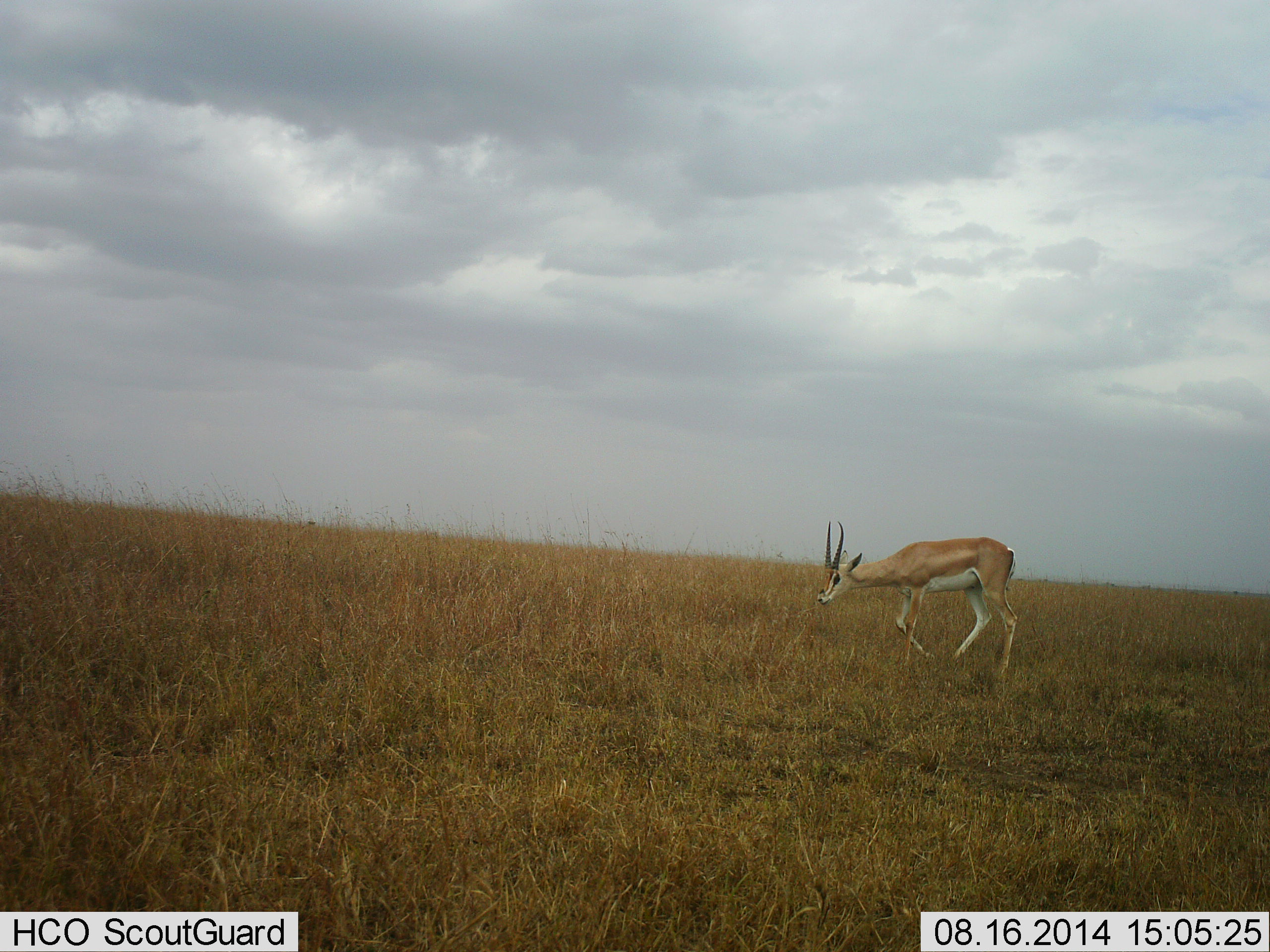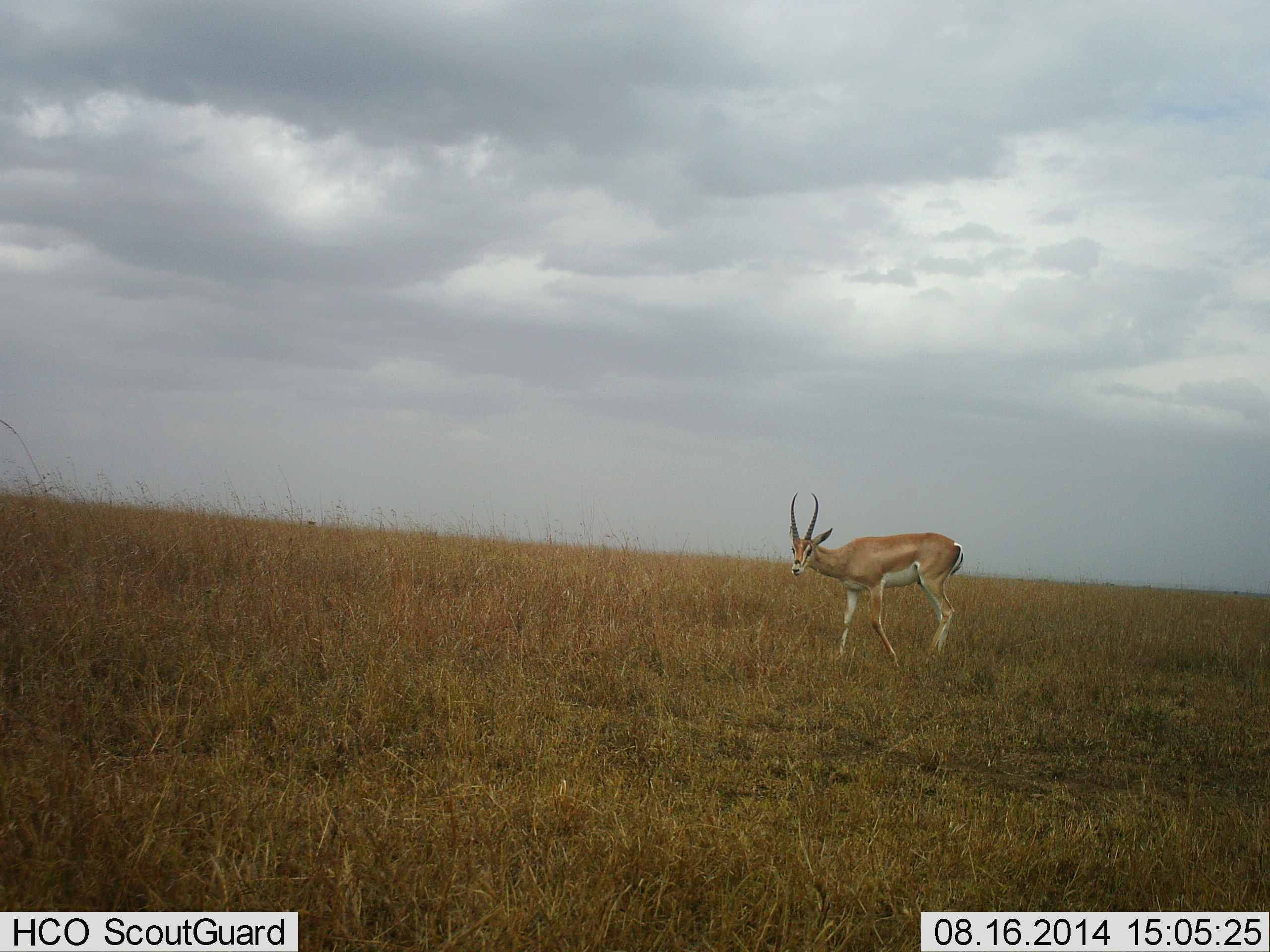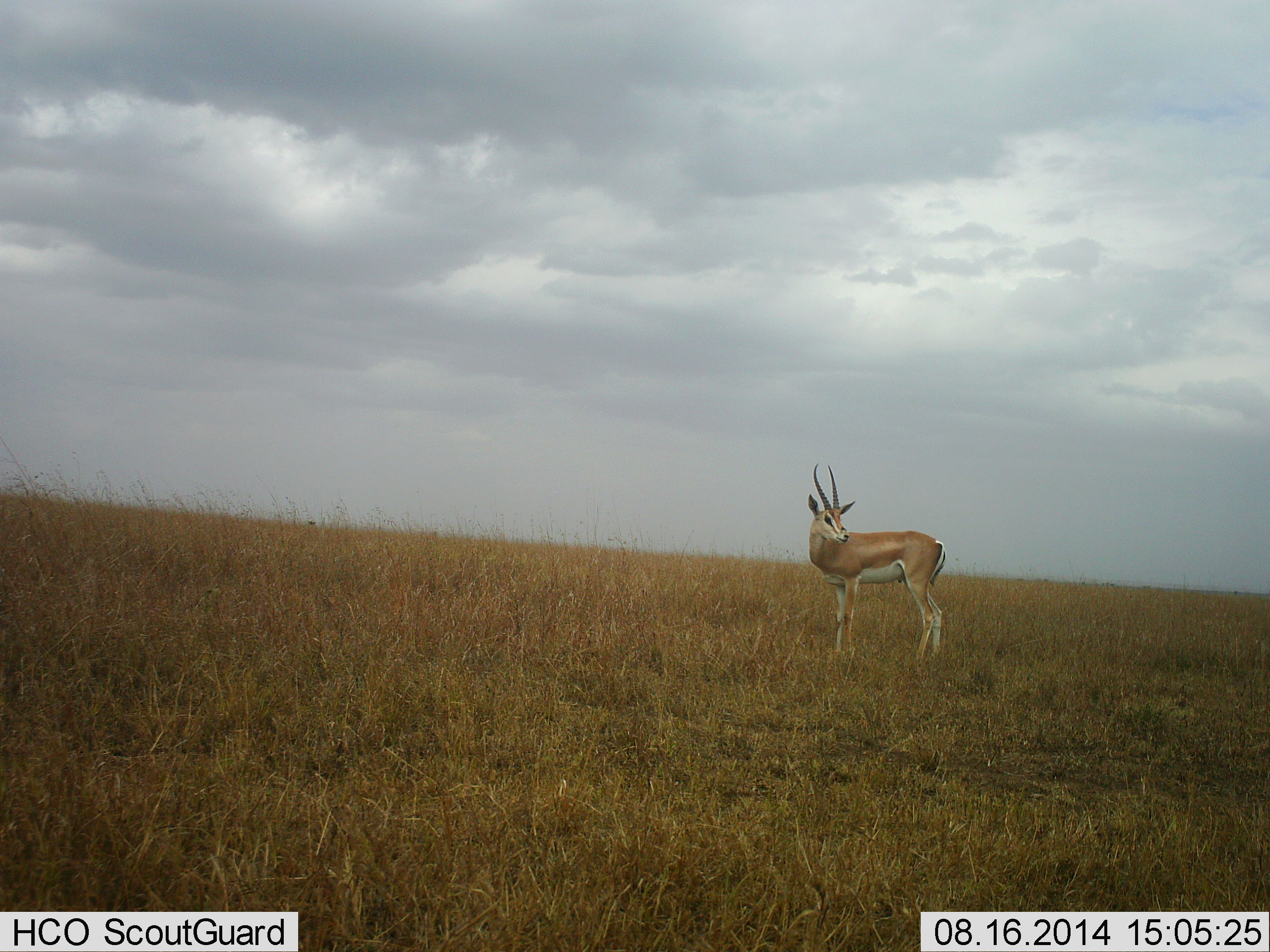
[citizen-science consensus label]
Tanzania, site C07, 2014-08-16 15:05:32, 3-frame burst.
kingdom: Animalia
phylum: Chordata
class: Mammalia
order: Artiodactyla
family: Bovidae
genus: Nanger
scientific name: Nanger granti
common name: grant's gazelle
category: gazellegrants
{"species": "gazellegrants (grant's gazelle) (Nanger granti)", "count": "1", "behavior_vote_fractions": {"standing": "50%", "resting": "0%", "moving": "60%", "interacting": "0%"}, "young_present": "0%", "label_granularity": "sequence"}